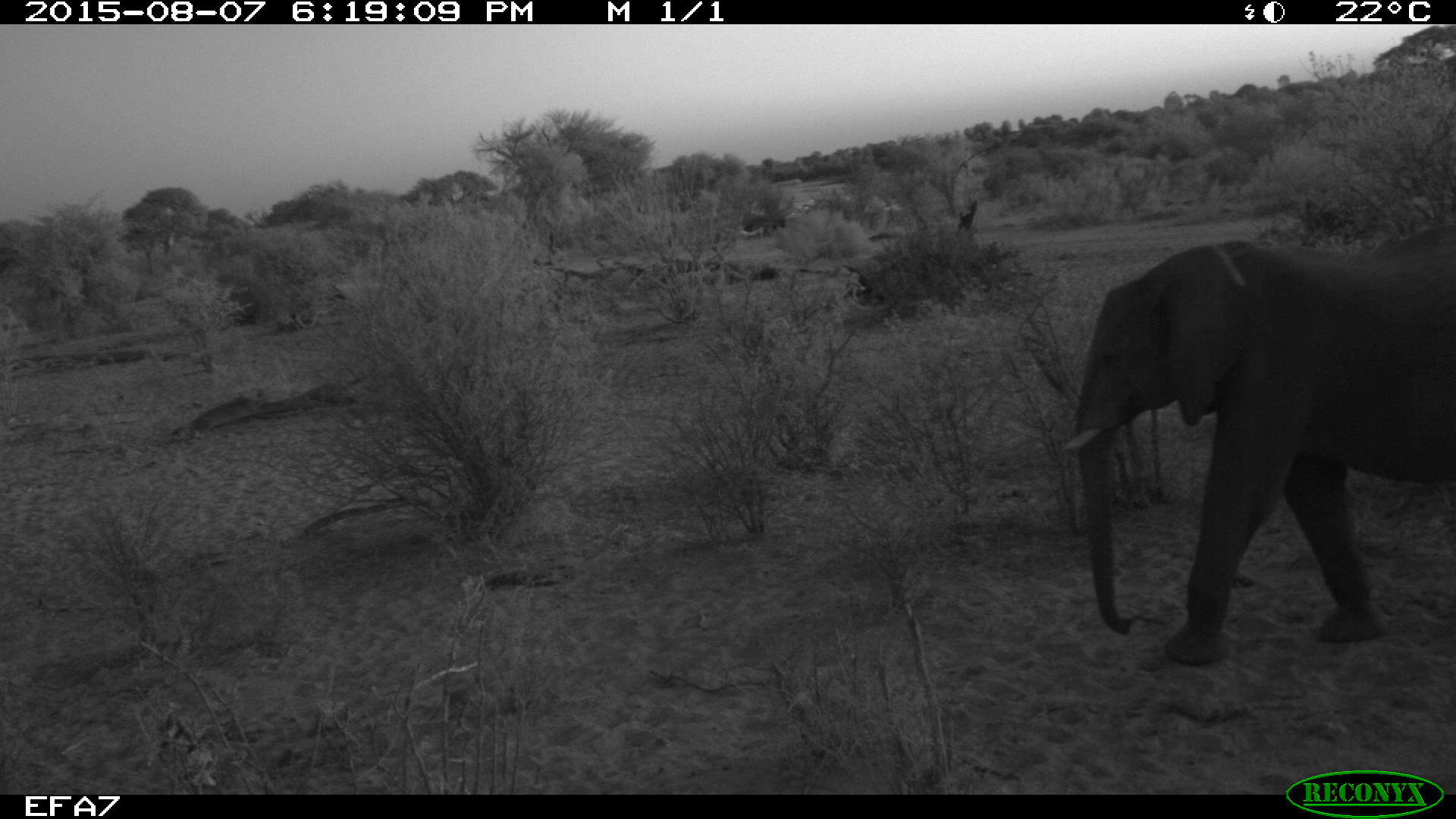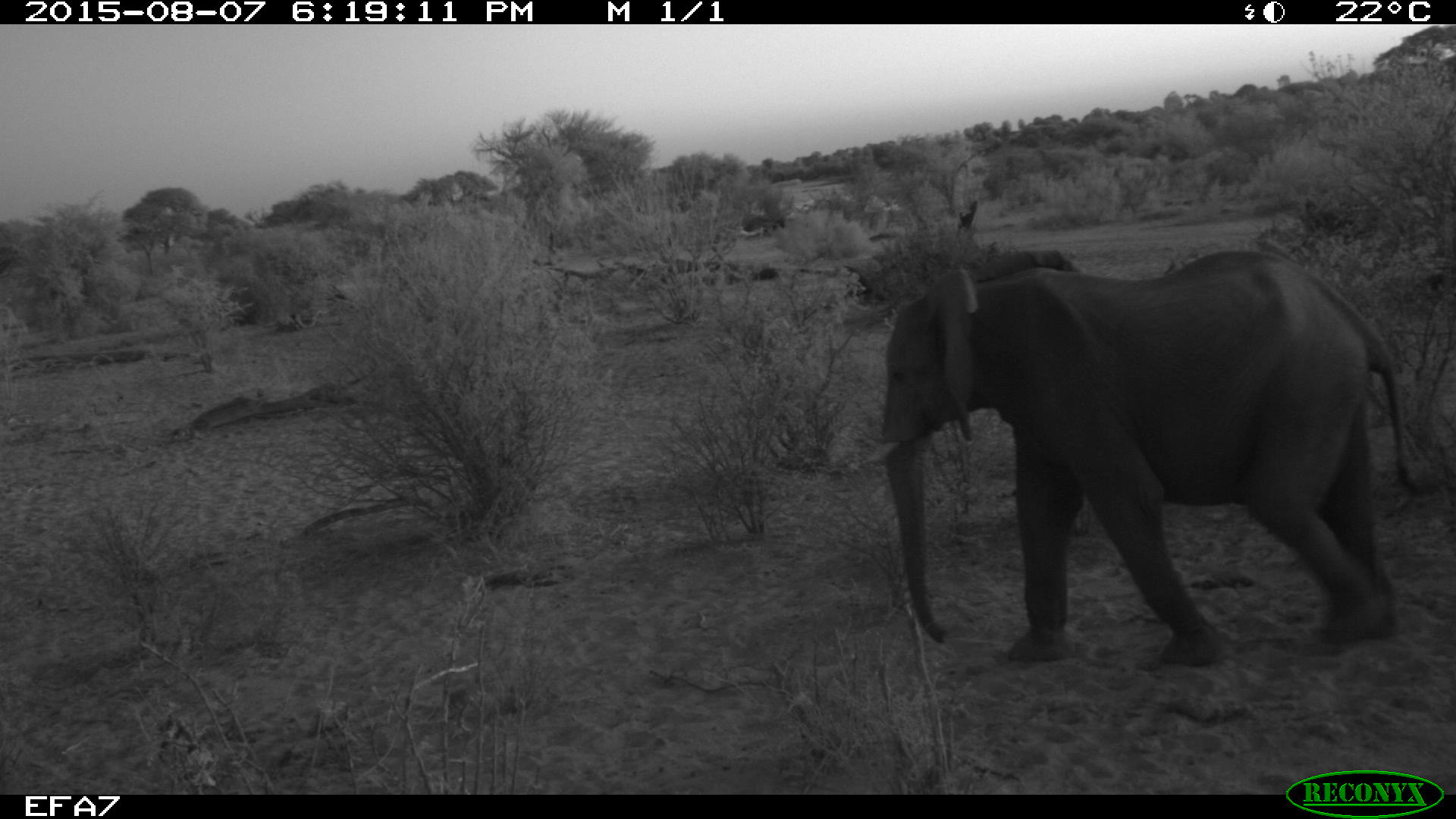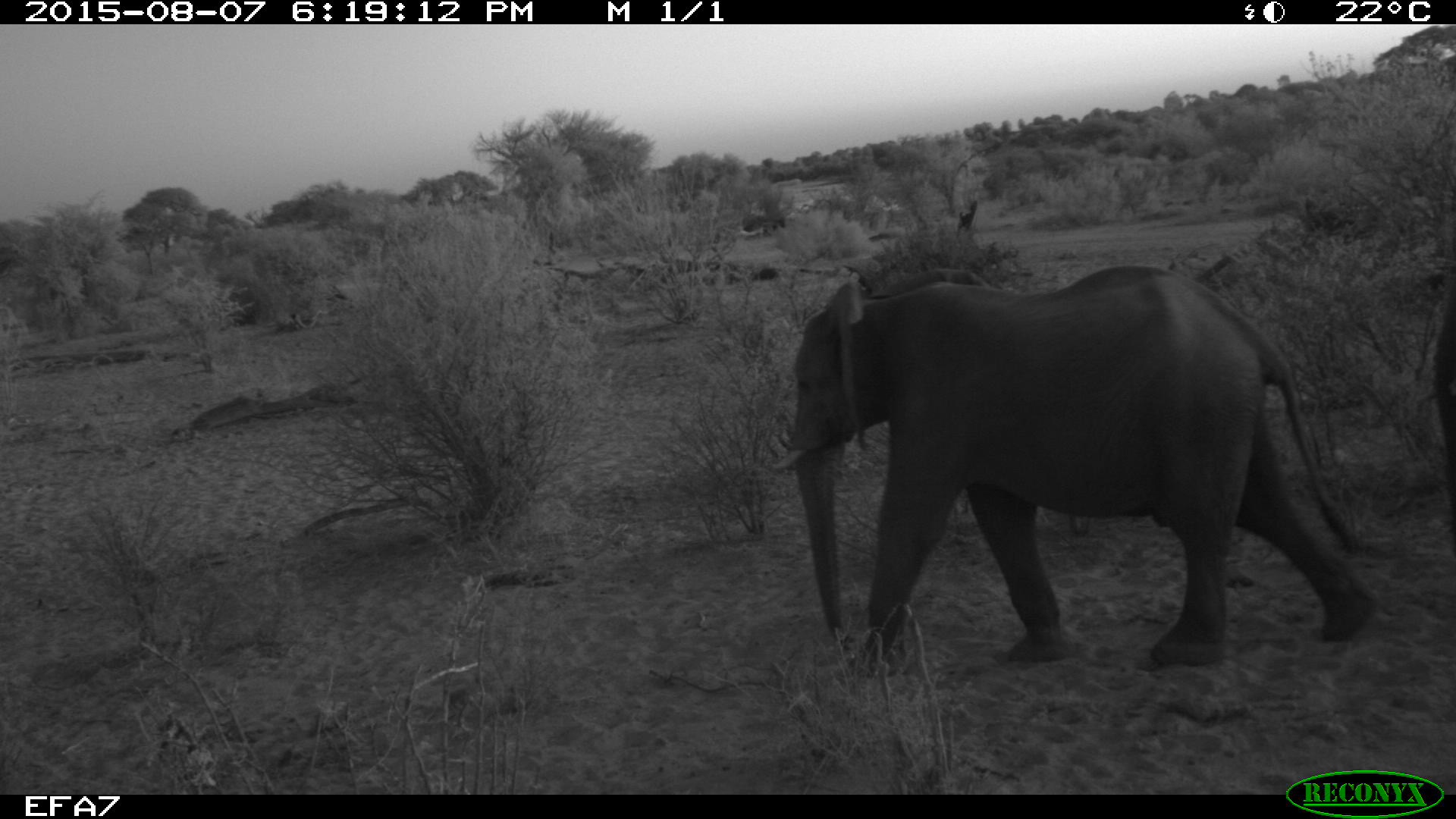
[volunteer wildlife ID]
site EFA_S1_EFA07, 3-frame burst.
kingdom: Animalia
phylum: Chordata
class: Mammalia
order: Proboscidea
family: Elephantidae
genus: Loxodonta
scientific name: Loxodonta africana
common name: african bush elephant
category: elephant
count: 1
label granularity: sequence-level